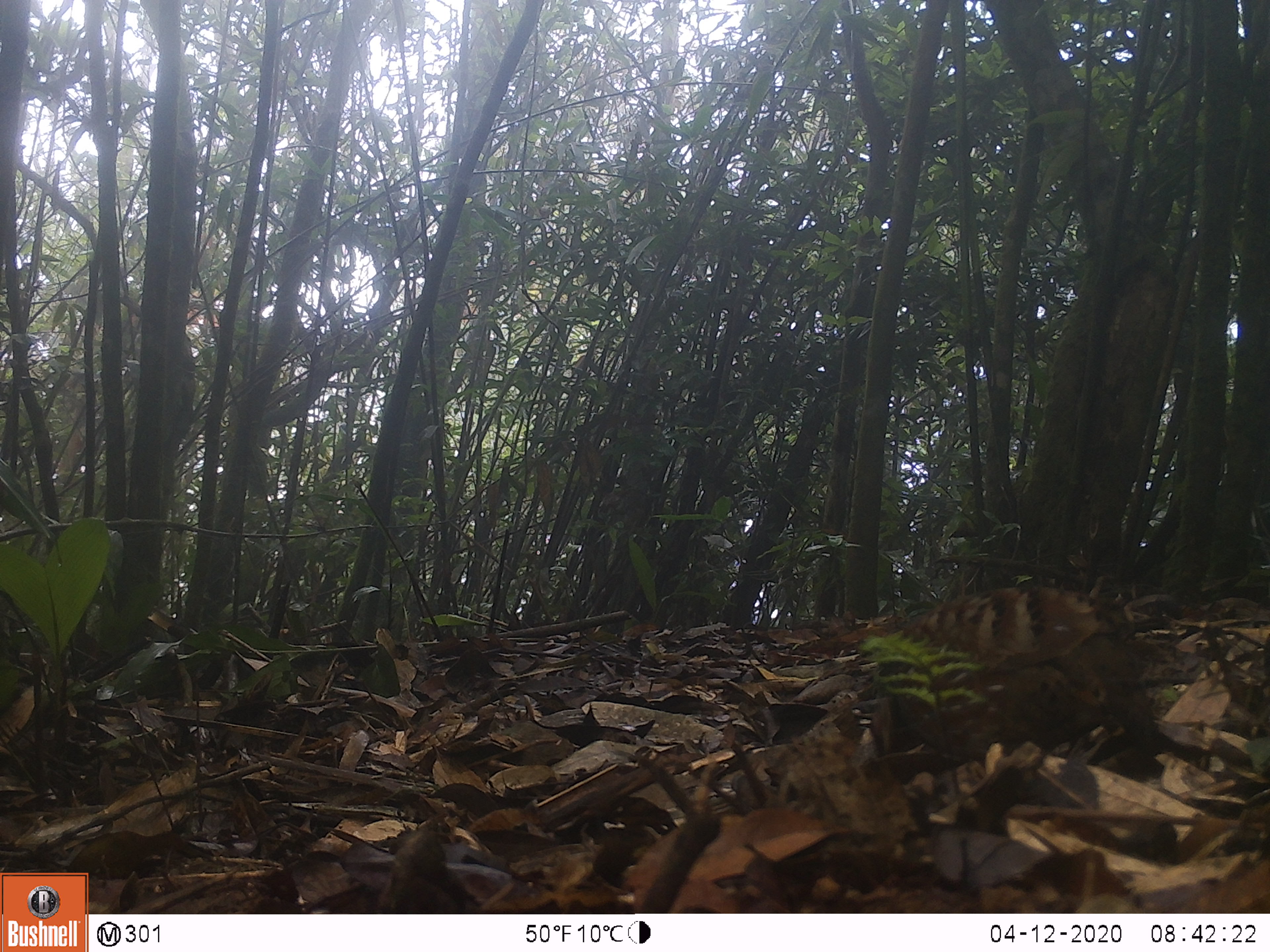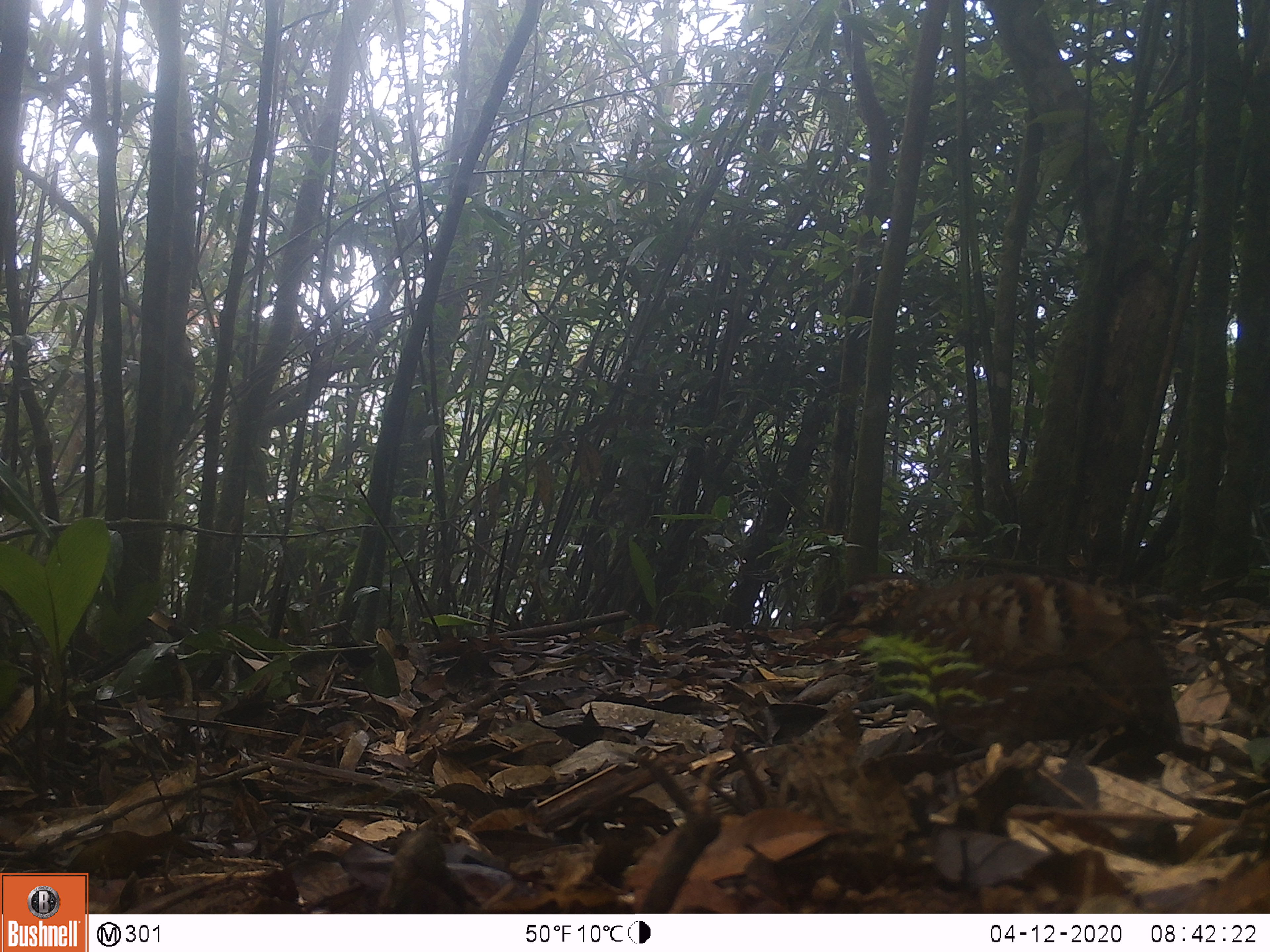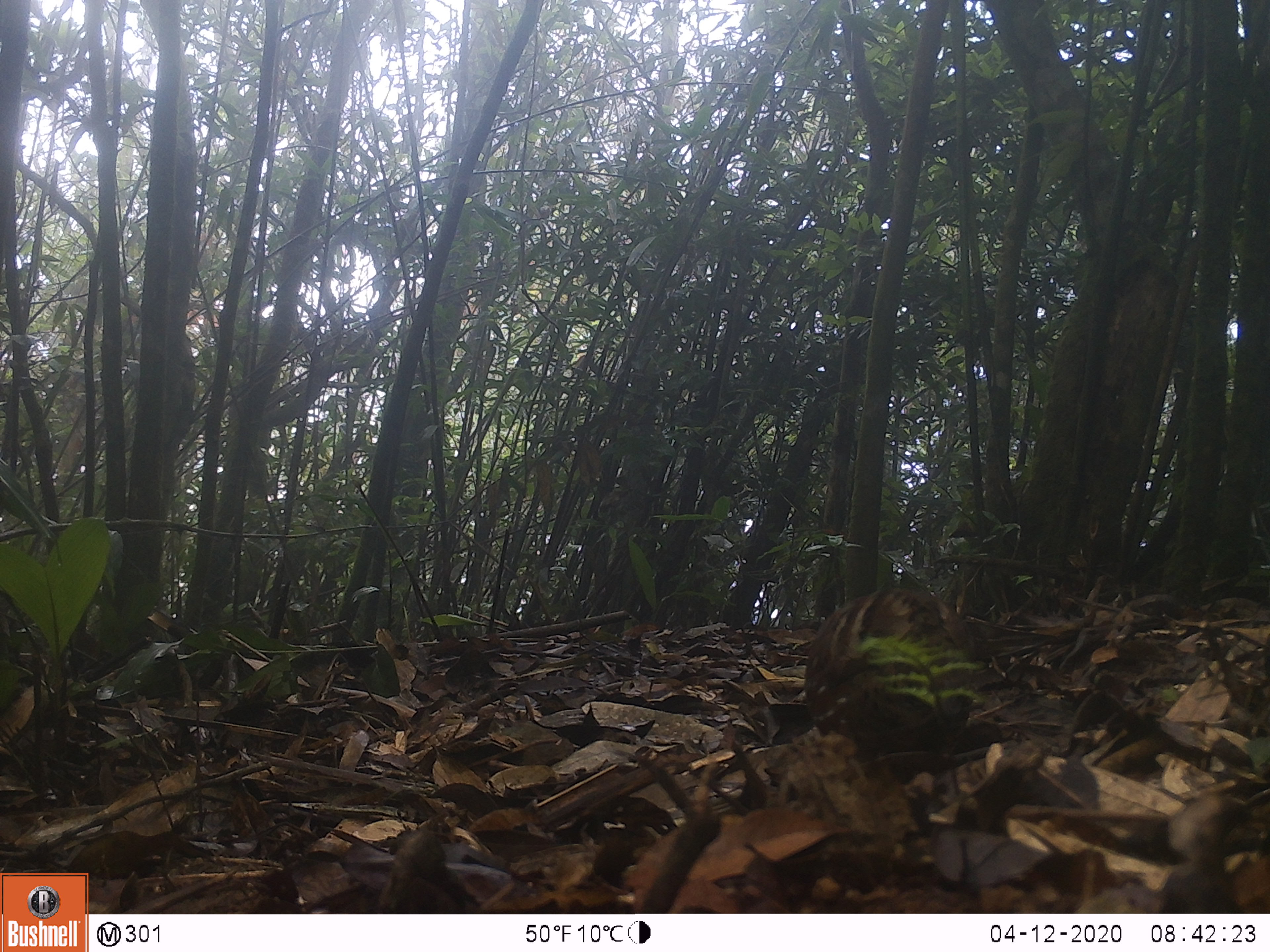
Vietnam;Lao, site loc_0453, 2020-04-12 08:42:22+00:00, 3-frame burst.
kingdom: Animalia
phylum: Chordata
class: Aves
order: Galliformes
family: Phasianidae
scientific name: Phasianidae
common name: partridge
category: unidentified partridge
Unidentified partridge (partridge) (Phasianidae). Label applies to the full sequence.